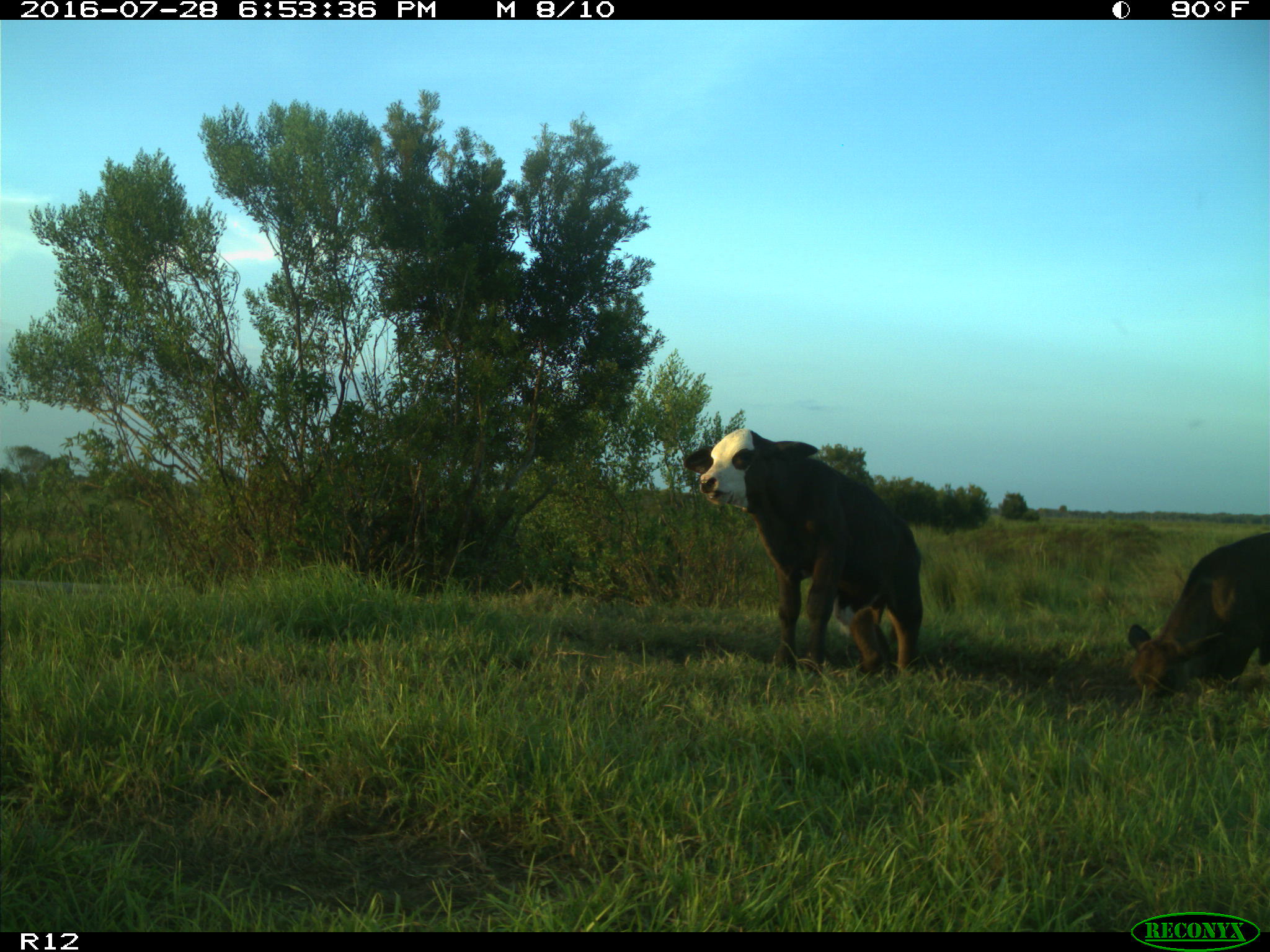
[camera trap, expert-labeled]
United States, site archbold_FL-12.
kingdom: Animalia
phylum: Chordata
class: Mammalia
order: Artiodactyla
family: Bovidae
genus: Bos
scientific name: Bos taurus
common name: domestic cow